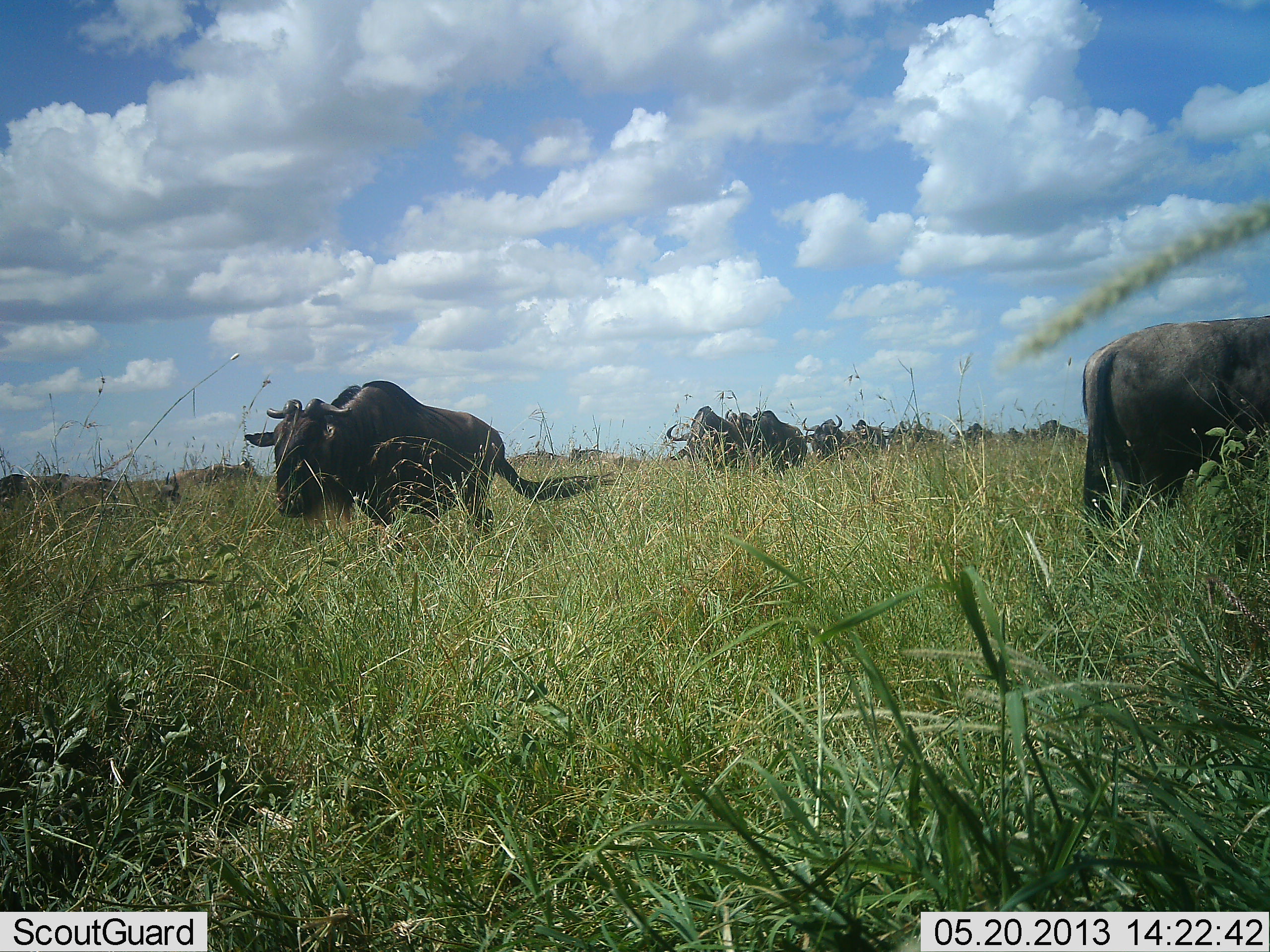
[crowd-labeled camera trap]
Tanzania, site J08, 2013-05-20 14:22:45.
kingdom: Animalia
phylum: Chordata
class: Mammalia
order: Artiodactyla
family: Bovidae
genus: Connochaetes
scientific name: Connochaetes taurinus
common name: blue wildebeest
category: wildebeest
Wildebeest (blue wildebeest) (Connochaetes taurinus), count 11-50. Behavior (volunteer vote fractions): standing 60%, resting 0%, moving 60%, interacting 0%. Young present (vote fraction): 0%. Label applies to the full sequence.